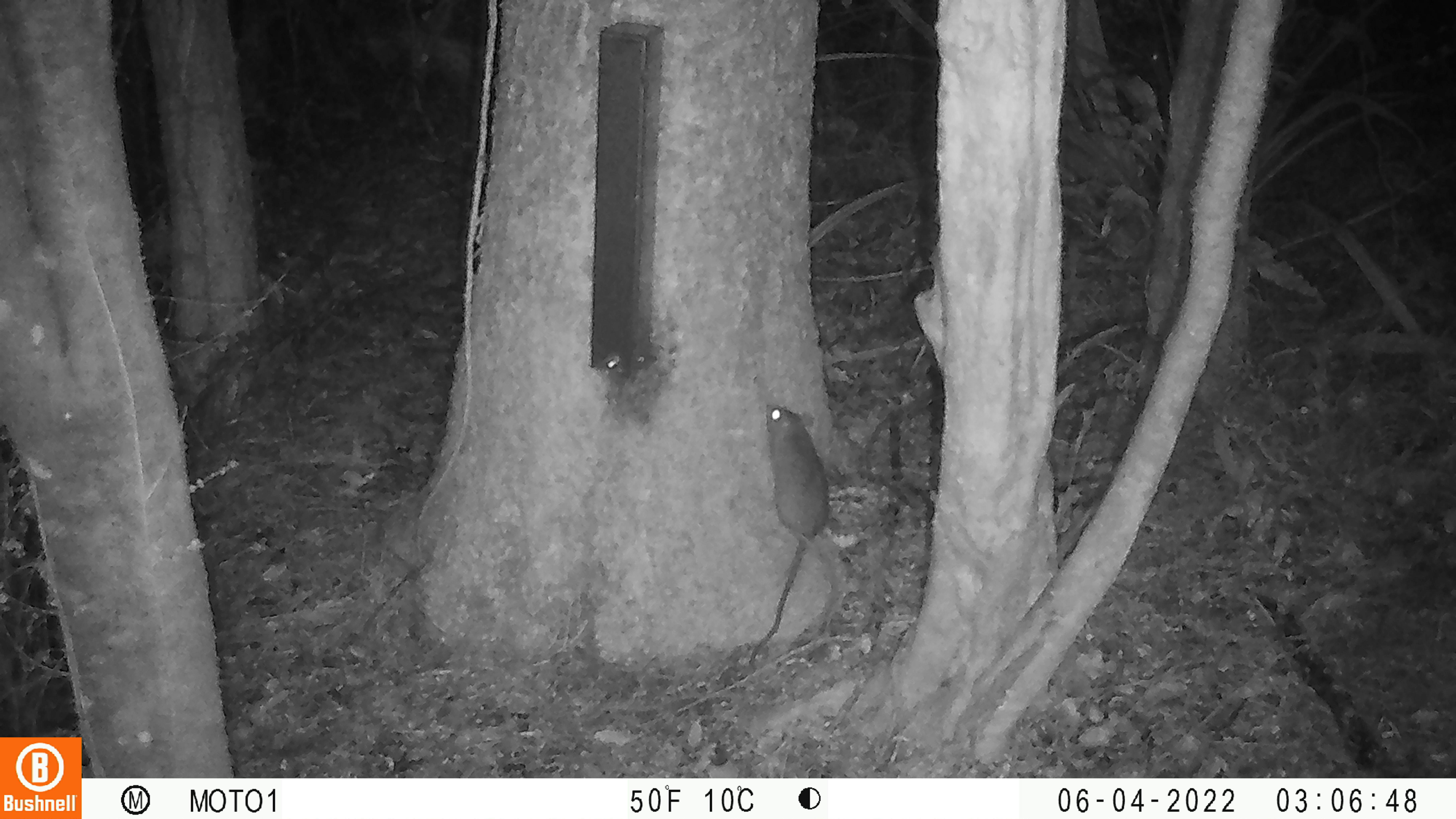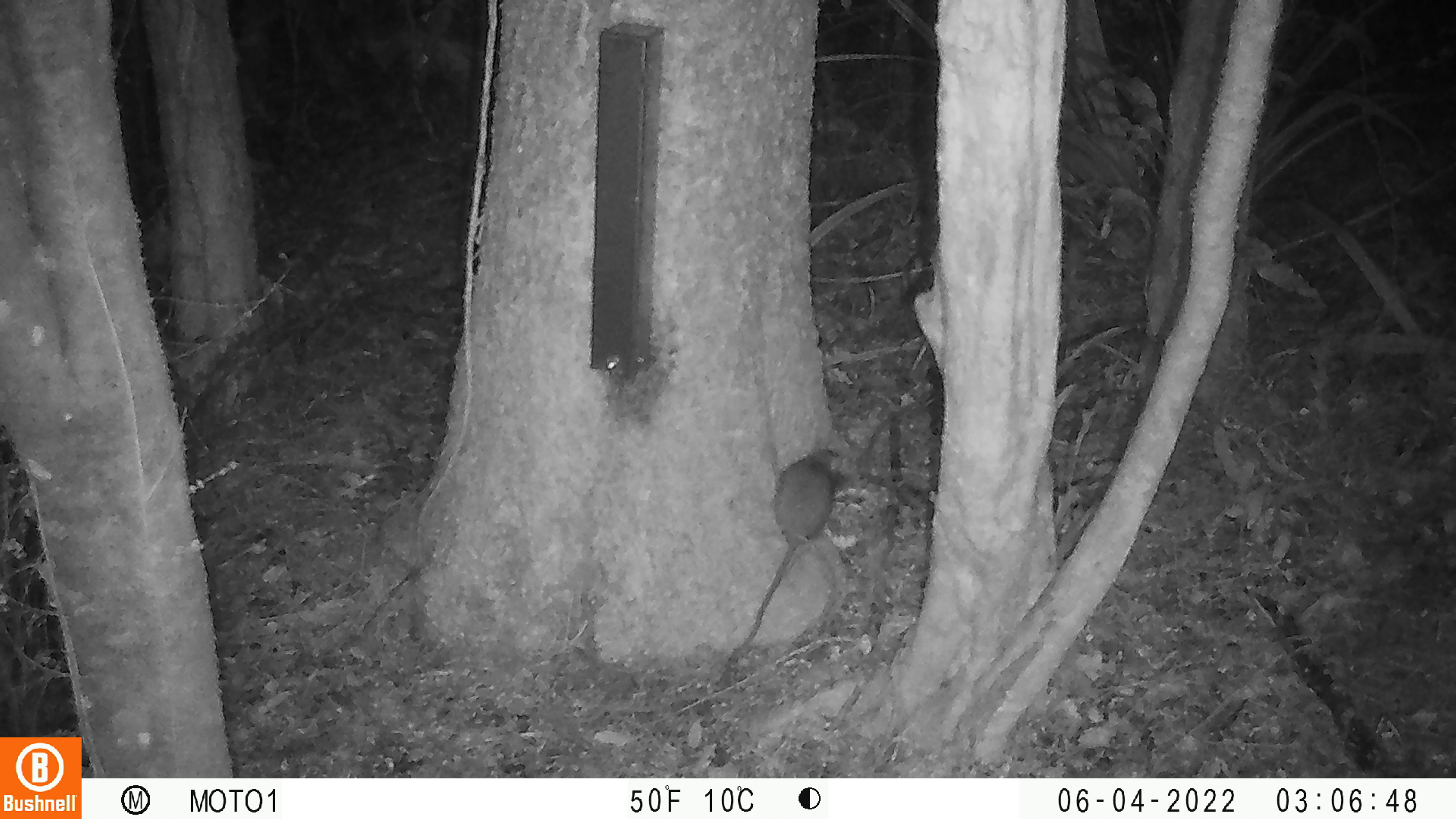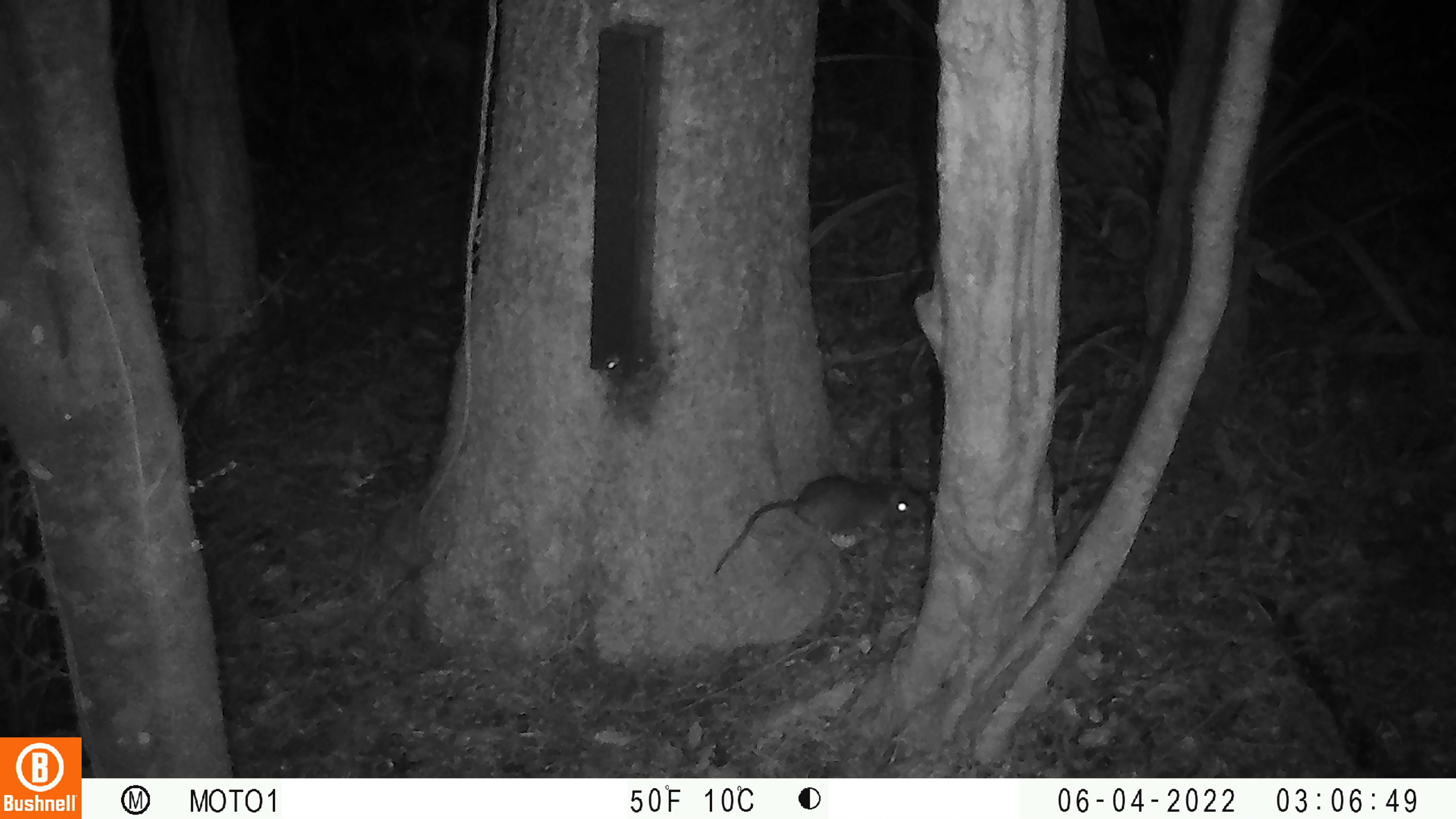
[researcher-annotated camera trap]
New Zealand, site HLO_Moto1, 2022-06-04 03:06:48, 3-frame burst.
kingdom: Animalia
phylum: Chordata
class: Mammalia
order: Rodentia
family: Muridae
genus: Rattus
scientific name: Rattus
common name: rat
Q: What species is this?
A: Rat (Rattus).